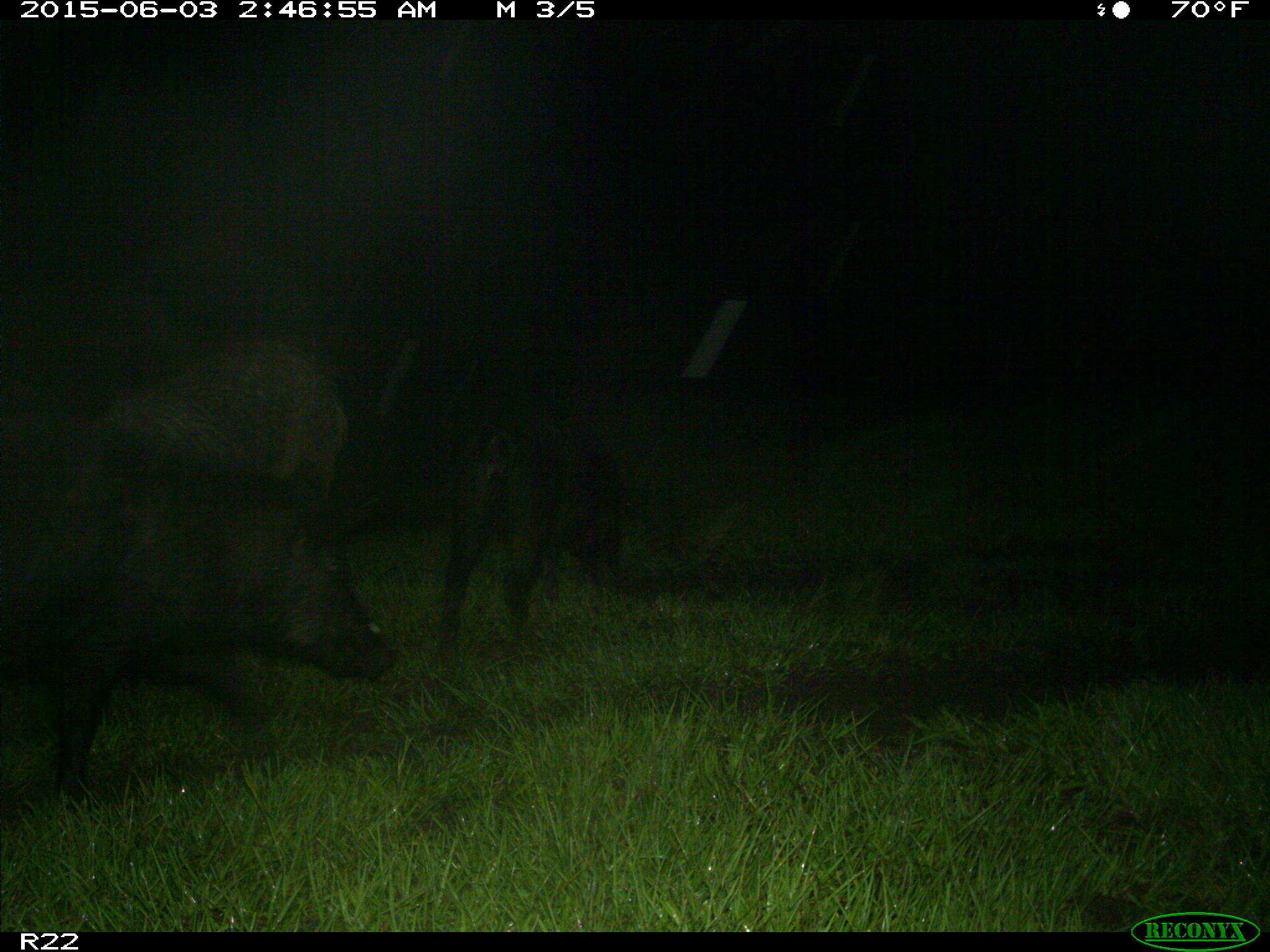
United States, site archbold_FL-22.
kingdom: Animalia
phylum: Chordata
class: Mammalia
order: Artiodactyla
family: Bovidae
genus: Bos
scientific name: Bos taurus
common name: domestic cow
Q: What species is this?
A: Bos taurus (domestic cow).